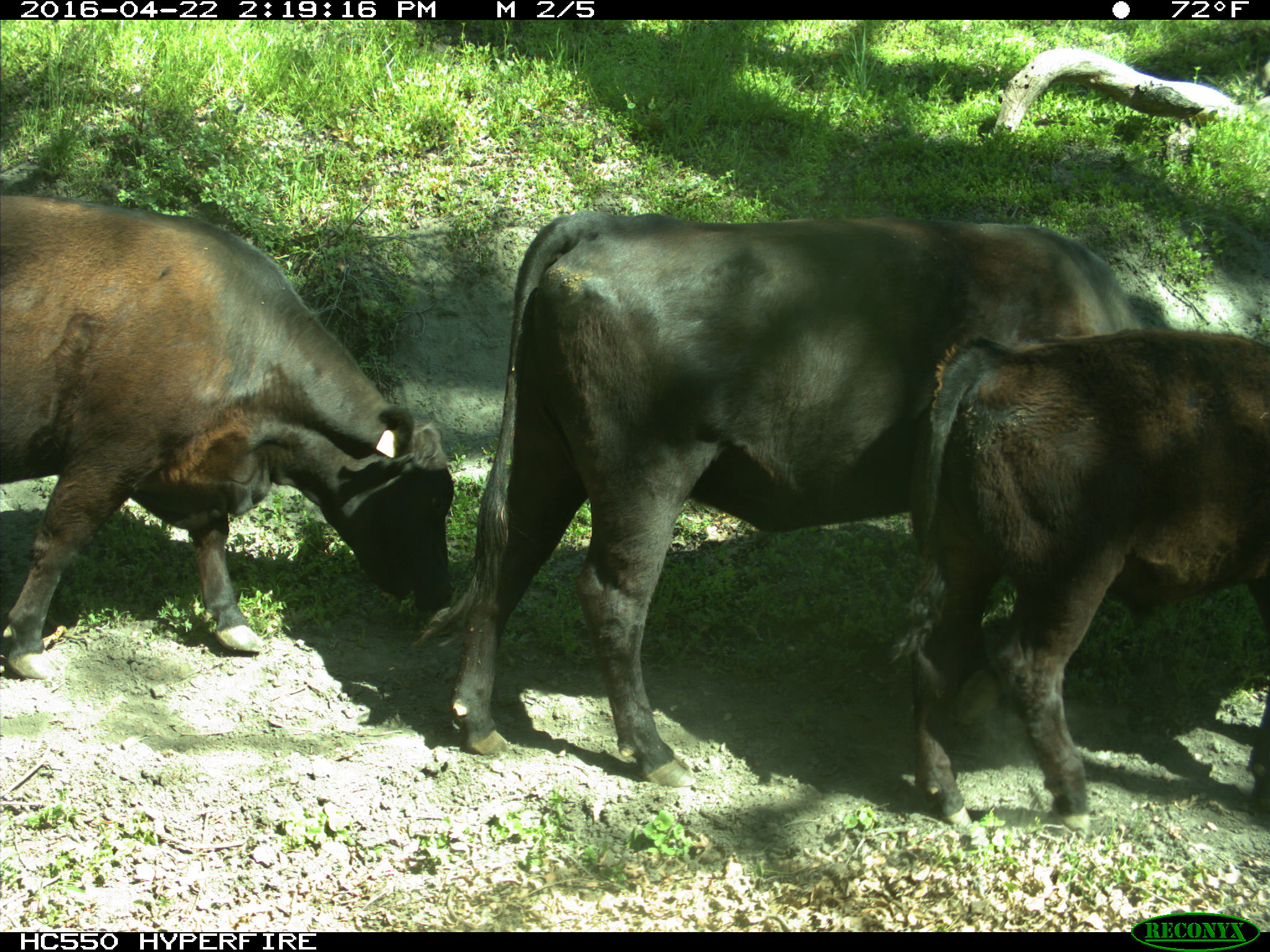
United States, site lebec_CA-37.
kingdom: Animalia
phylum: Chordata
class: Mammalia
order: Artiodactyla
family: Bovidae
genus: Bos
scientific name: Bos taurus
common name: domestic cow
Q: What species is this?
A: Bos taurus (domestic cow).